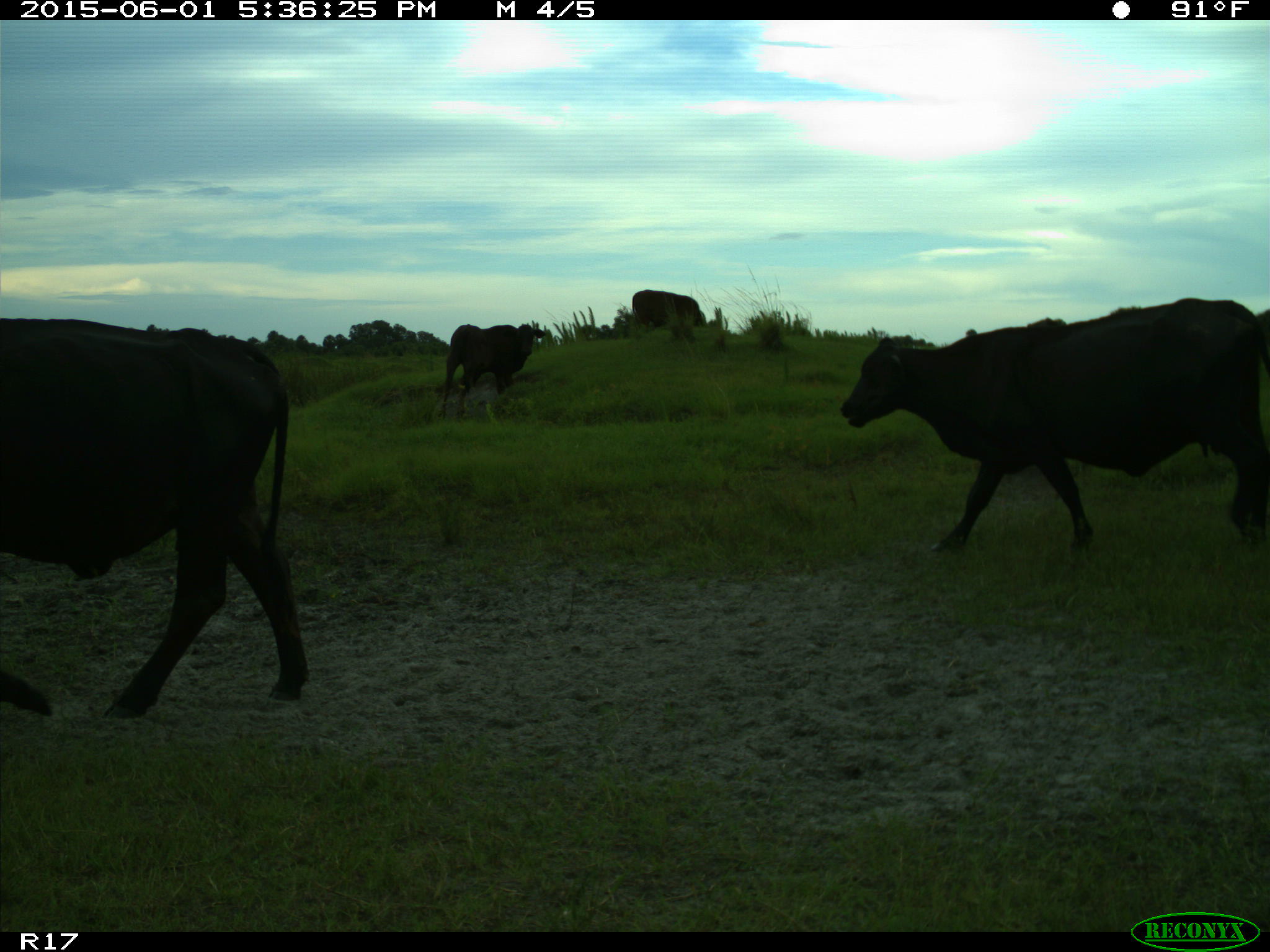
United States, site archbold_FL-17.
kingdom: Animalia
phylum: Chordata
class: Mammalia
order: Artiodactyla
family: Bovidae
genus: Bos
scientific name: Bos taurus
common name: domestic cow